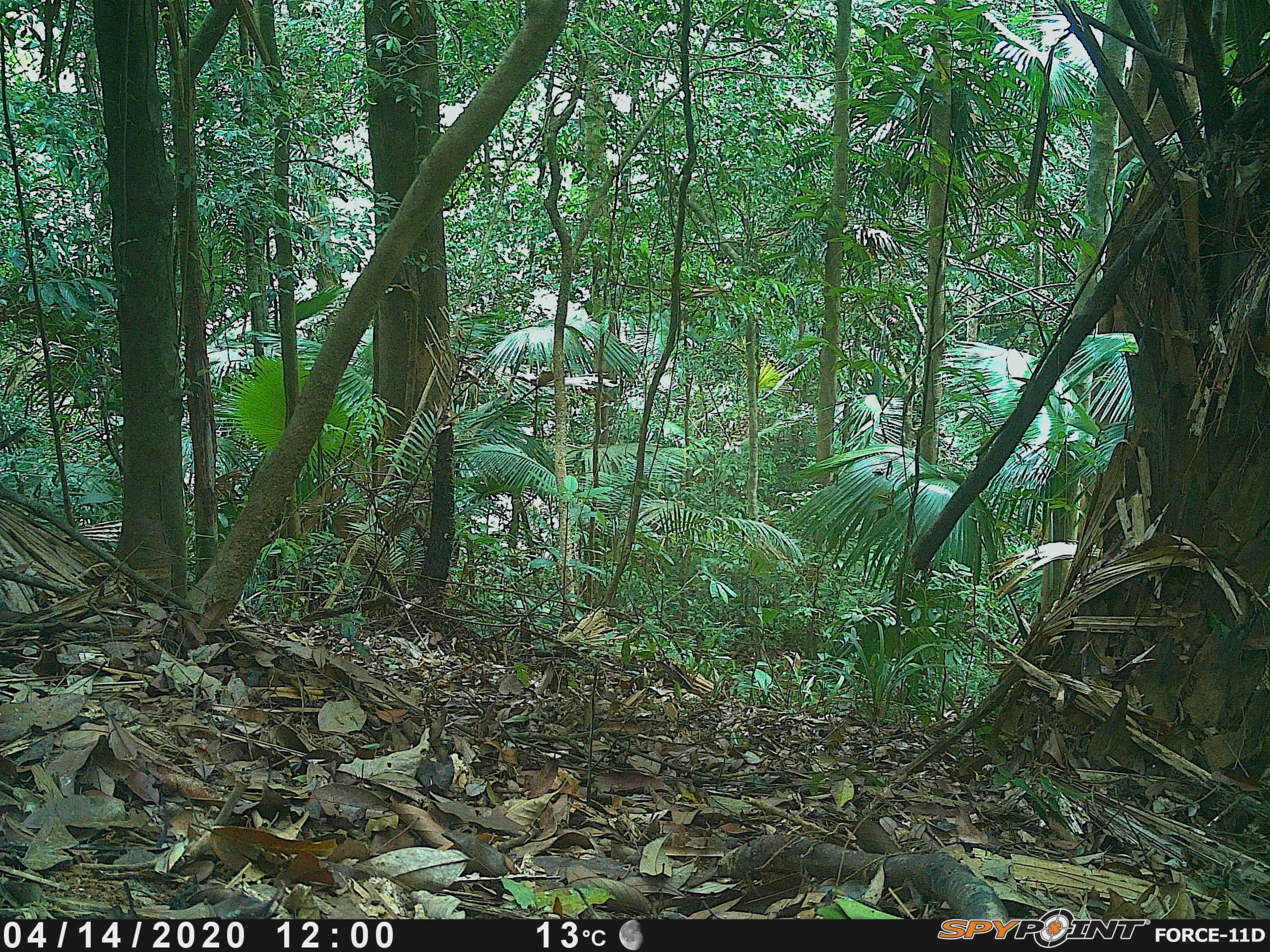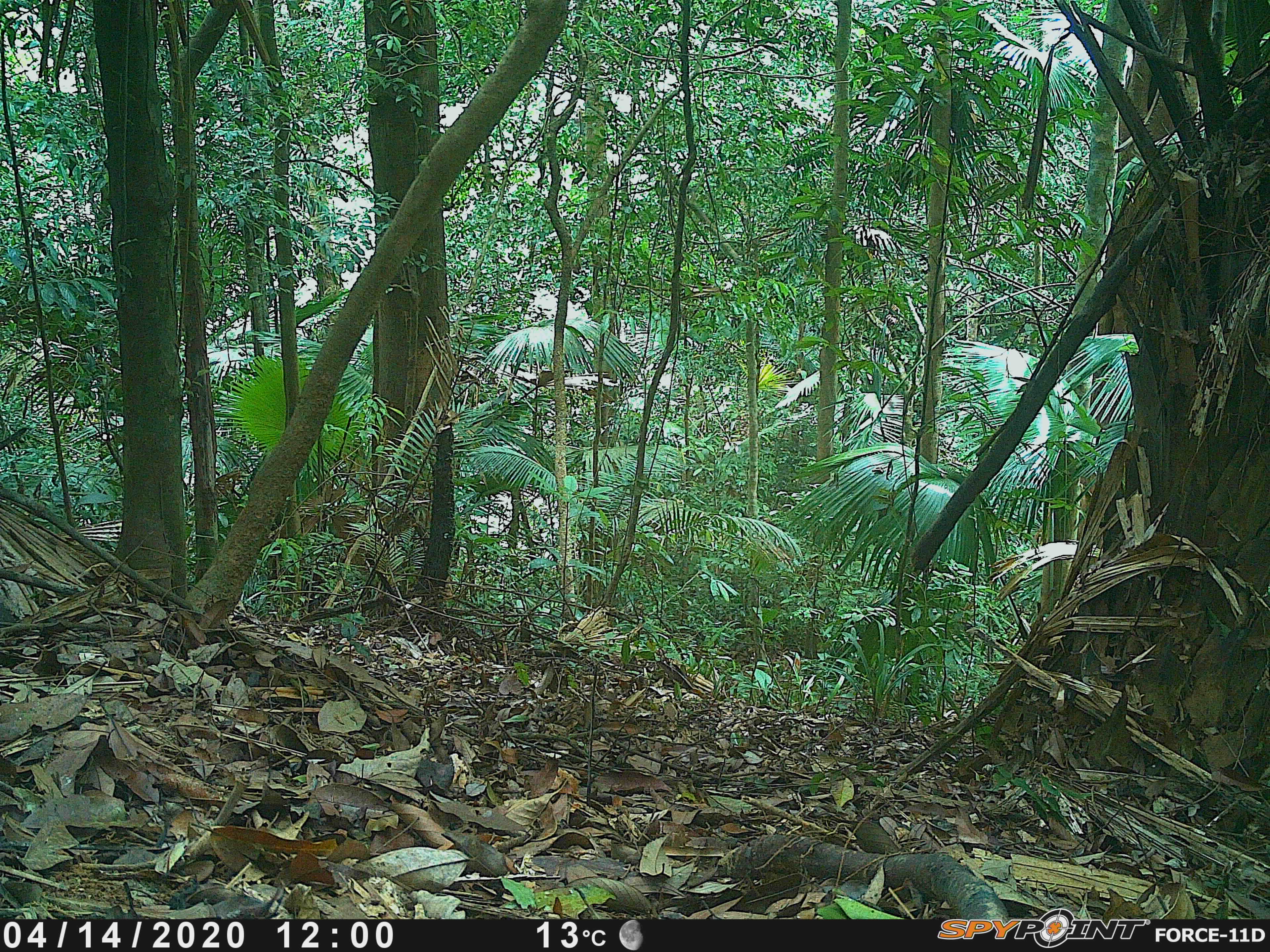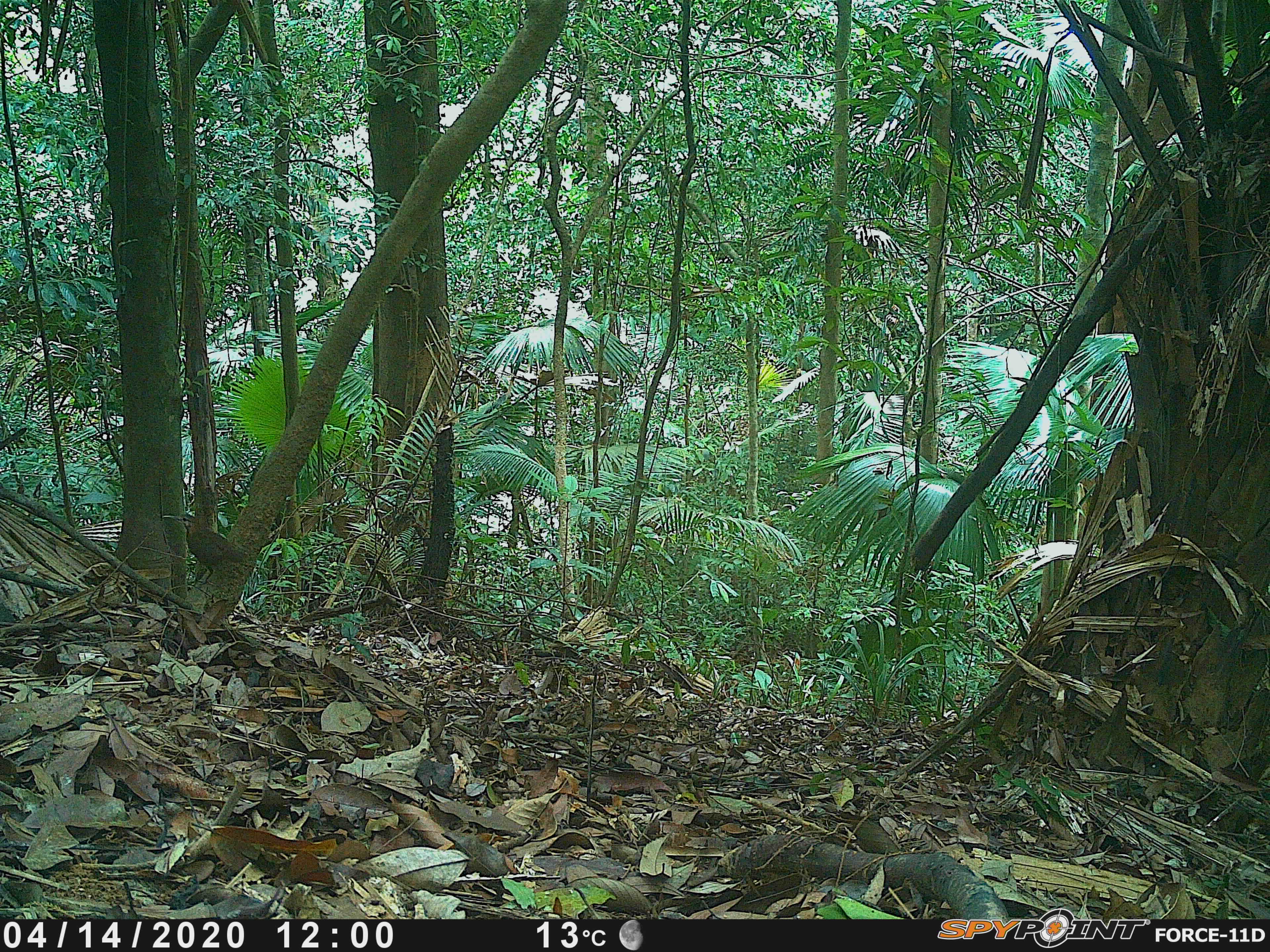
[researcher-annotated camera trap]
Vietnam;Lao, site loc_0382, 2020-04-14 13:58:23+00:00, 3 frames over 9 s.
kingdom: Animalia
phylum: Chordata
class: Aves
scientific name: Aves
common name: bird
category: unidentified bird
Unidentified bird (bird) (Aves). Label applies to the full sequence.